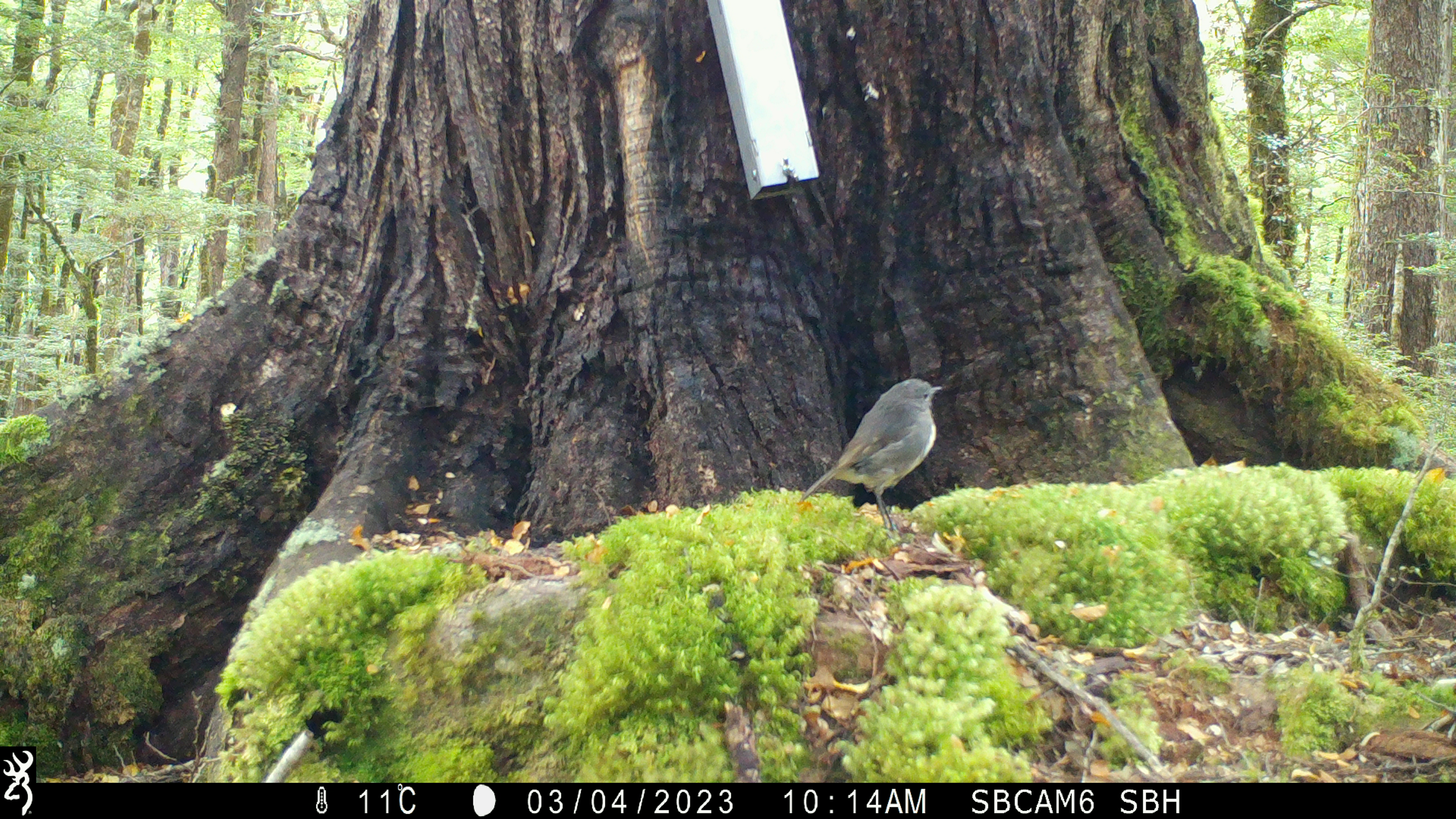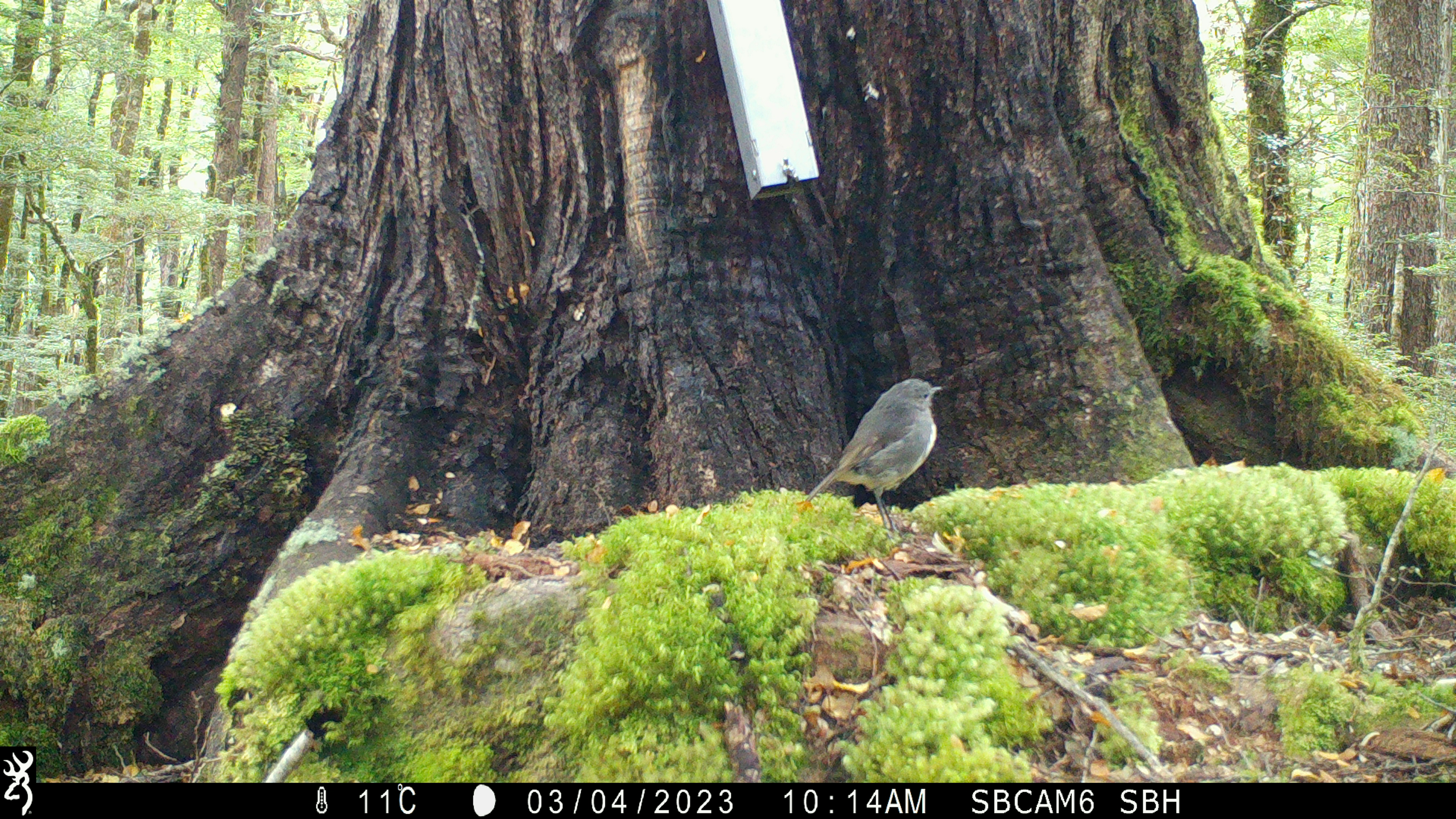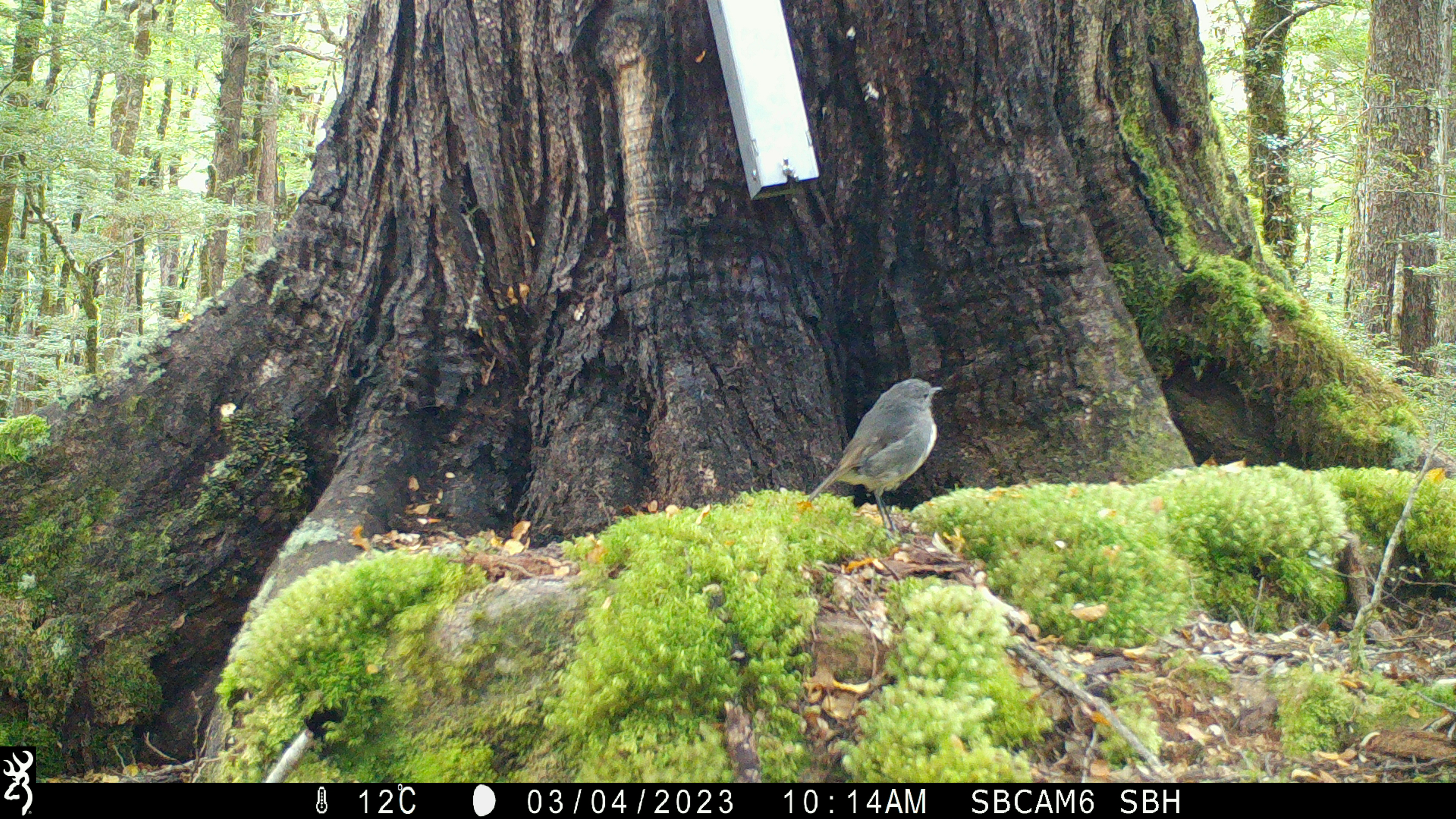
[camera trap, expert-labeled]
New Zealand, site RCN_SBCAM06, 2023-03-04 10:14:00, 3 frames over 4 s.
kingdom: Animalia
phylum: Chordata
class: Aves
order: Passeriformes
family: Petroicidae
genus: Petroica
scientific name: Petroica australis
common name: new zealand robin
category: robin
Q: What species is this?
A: Robin (new zealand robin) (Petroica australis).